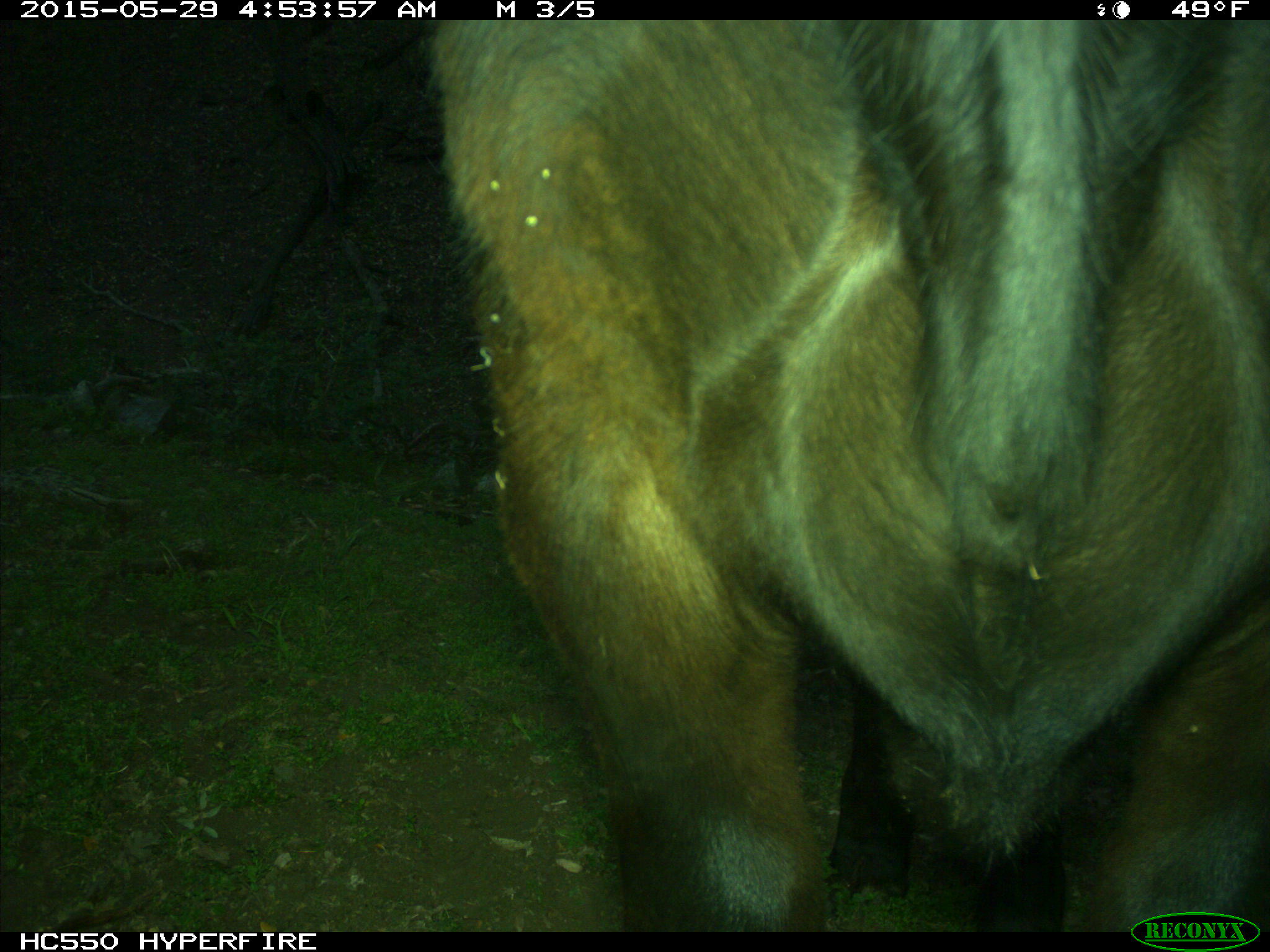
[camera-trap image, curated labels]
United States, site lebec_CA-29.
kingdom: Animalia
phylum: Chordata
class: Mammalia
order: Artiodactyla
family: Bovidae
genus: Bos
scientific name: Bos taurus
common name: domestic cow